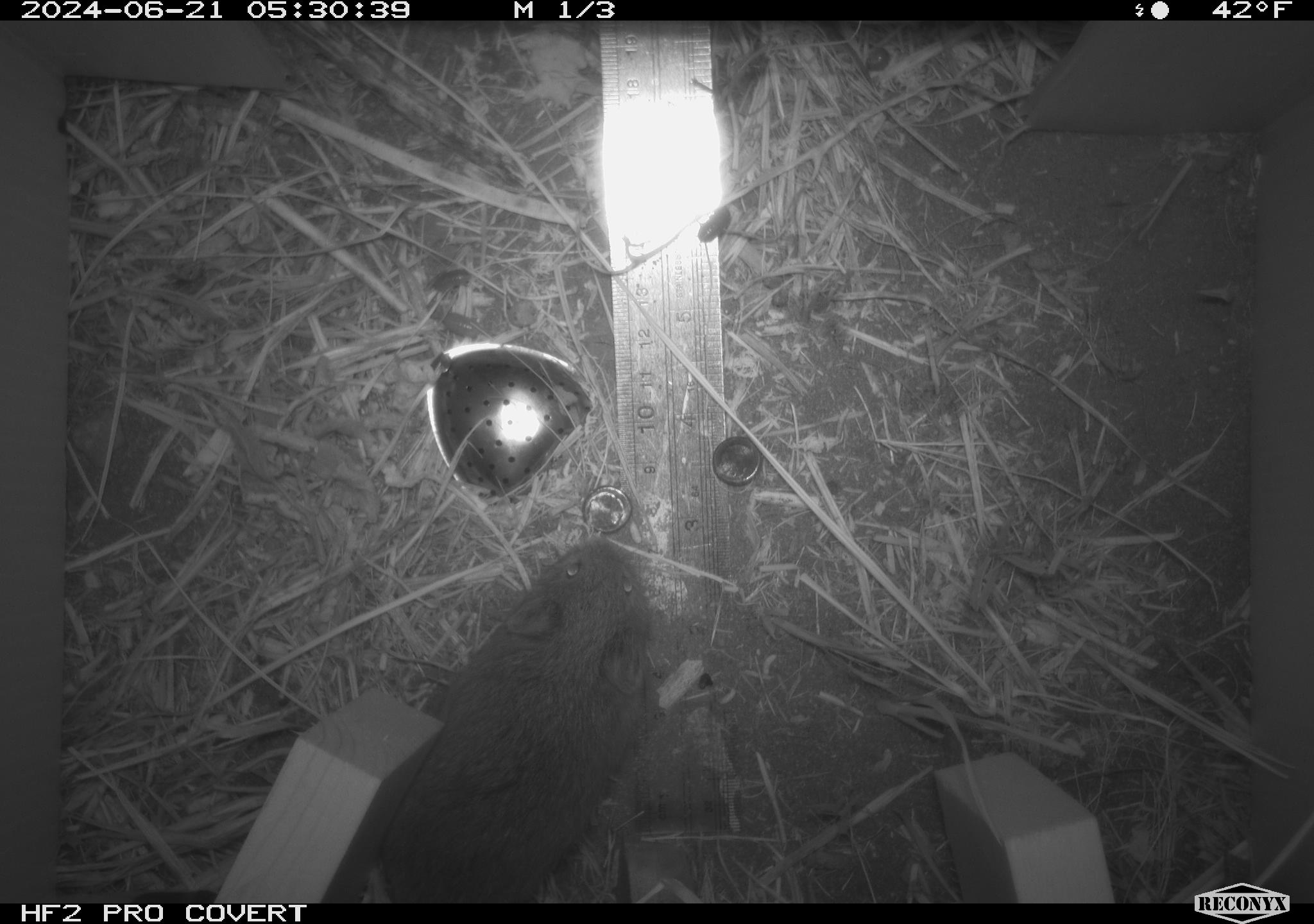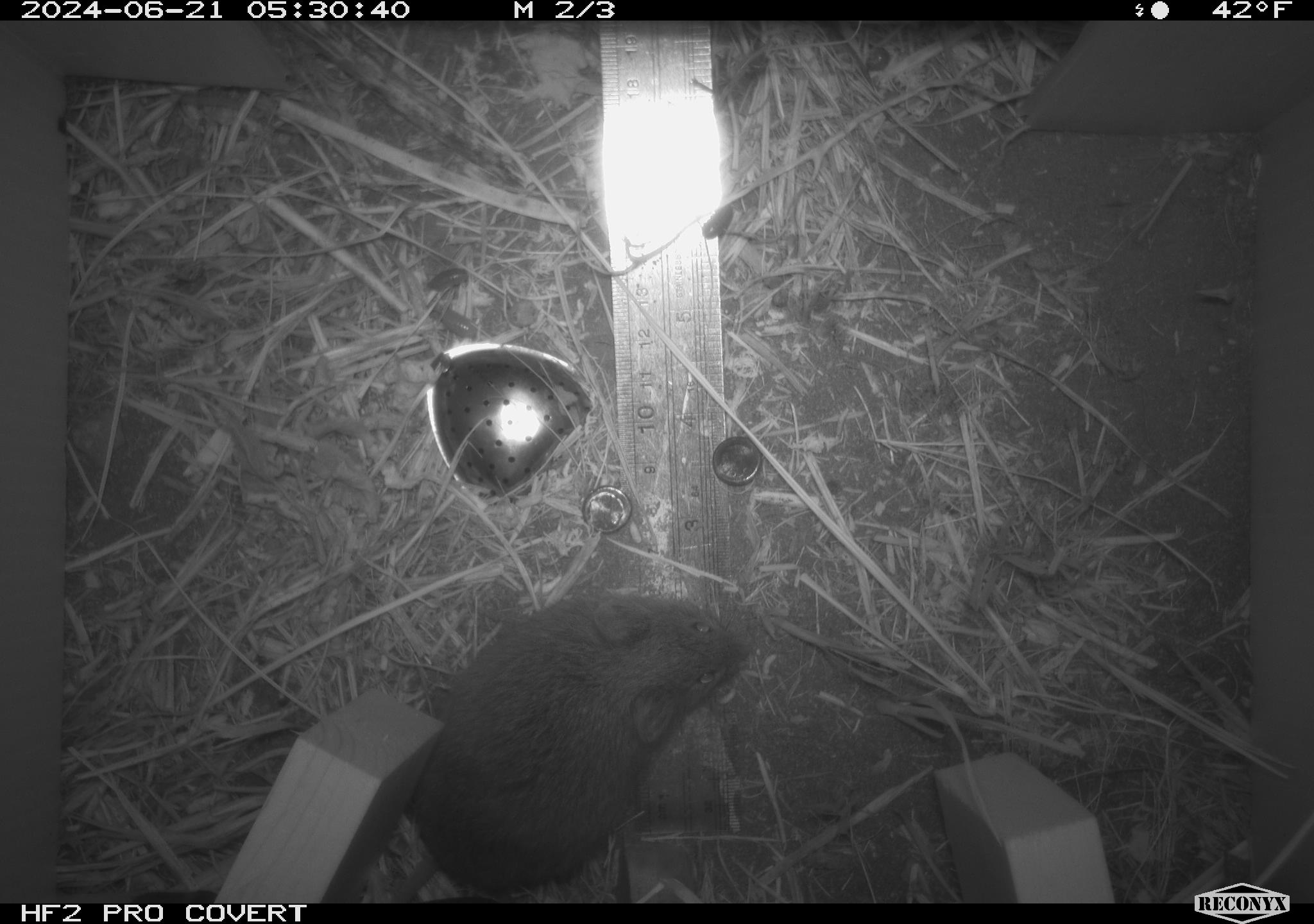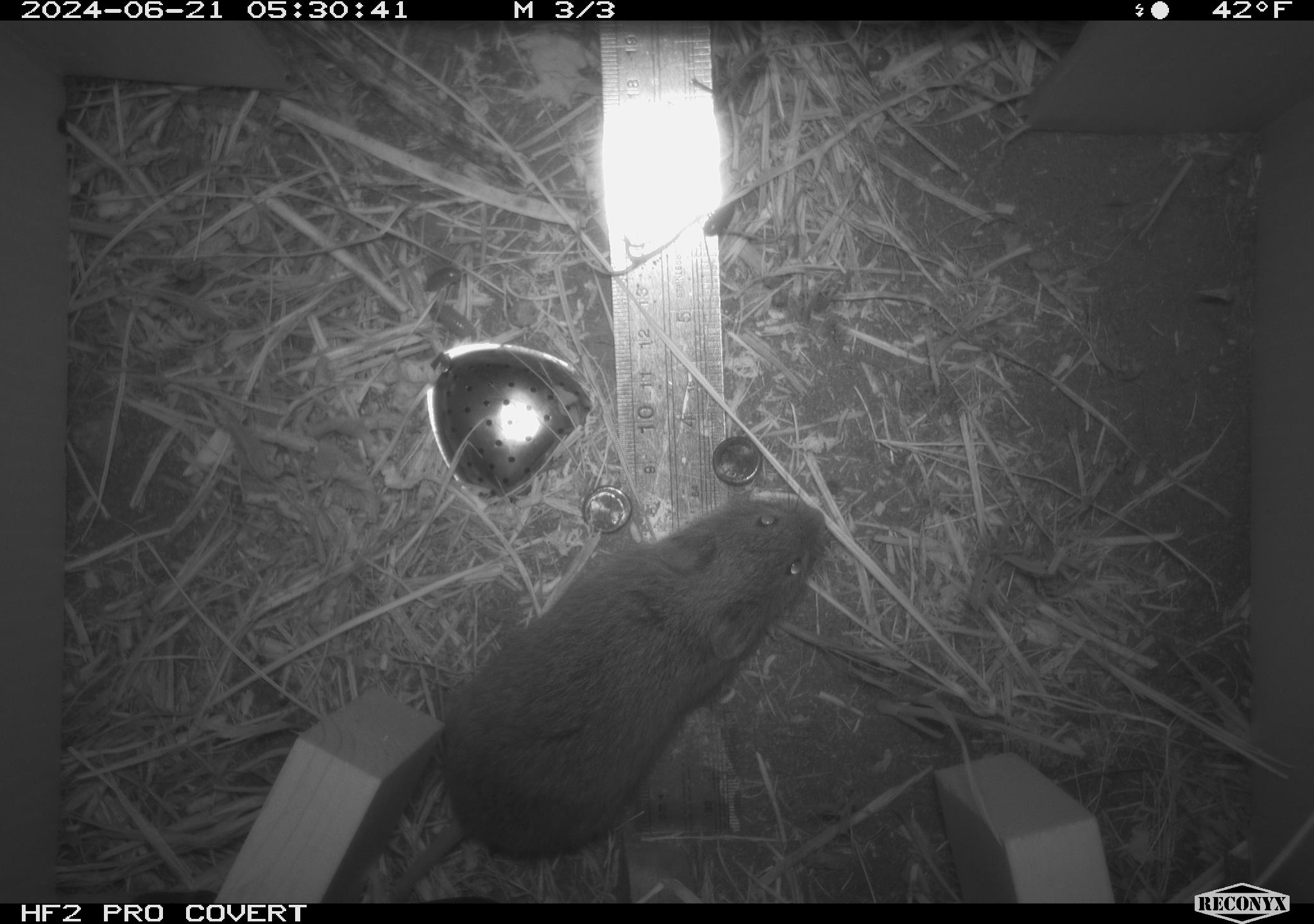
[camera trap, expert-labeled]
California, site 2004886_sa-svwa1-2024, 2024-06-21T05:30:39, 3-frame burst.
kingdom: Animalia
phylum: Chordata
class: Mammalia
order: Rodentia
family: Cricetidae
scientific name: Arvicolinae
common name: voles, lemmings, and muskrats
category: arvicolinae subfamily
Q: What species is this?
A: Arvicolinae subfamily (voles, lemmings, and muskrats) (Arvicolinae).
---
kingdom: Animalia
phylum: Arthropoda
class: Malacostraca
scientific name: Malacostraca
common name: amphipods, crabs, isopods, krill, lobsters and shrimps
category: malacostracan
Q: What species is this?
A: Malacostracan (amphipods, crabs, isopods, krill, lobsters and shrimps) (Malacostraca).